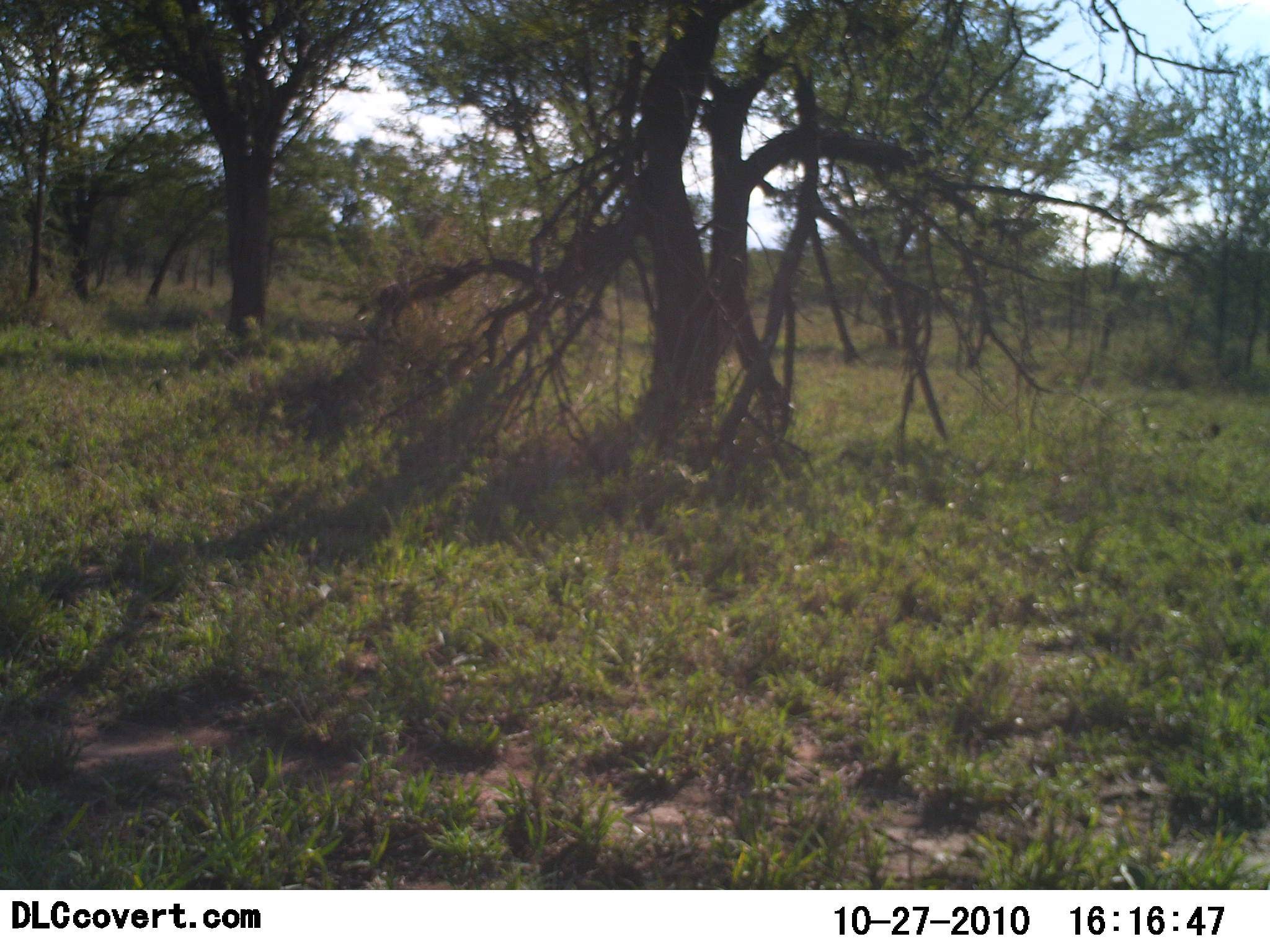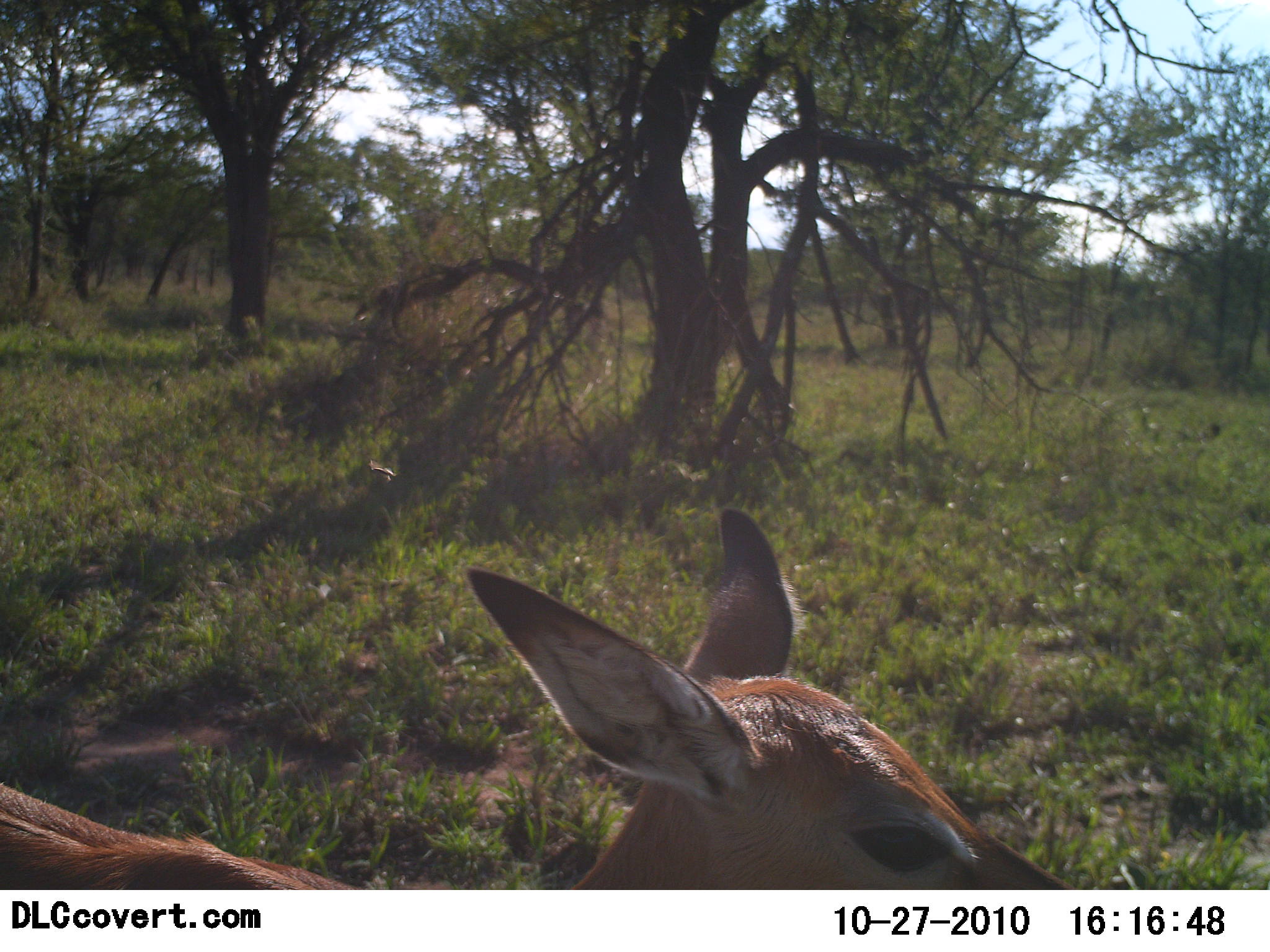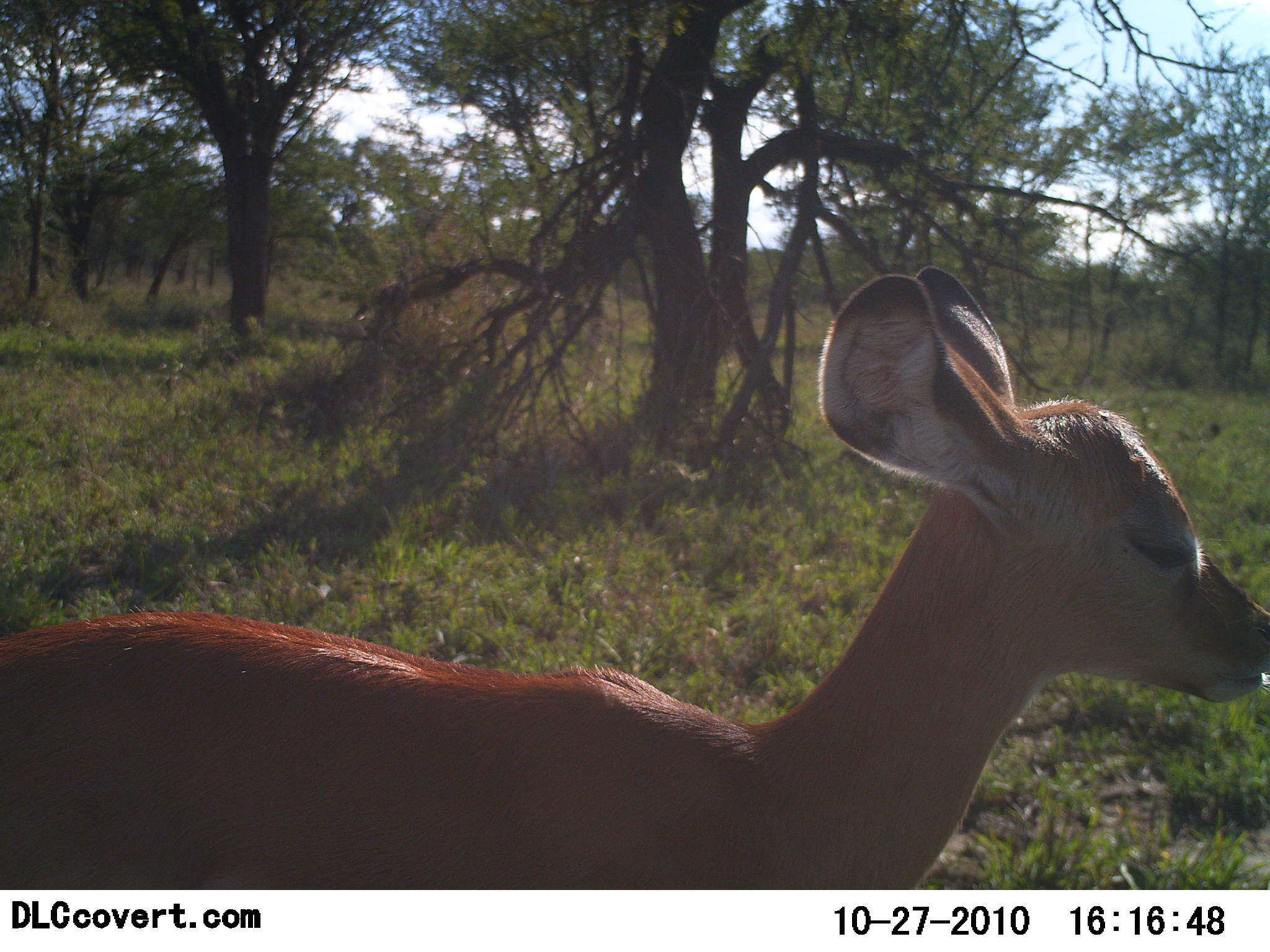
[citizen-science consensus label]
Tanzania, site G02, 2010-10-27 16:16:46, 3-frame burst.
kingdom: Animalia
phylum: Chordata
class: Mammalia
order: Artiodactyla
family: Bovidae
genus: Aepyceros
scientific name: Aepyceros melampus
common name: impala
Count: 1.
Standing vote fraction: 15%.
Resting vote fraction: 0%.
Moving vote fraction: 92%.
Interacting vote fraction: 0%.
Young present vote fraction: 31%.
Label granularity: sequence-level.